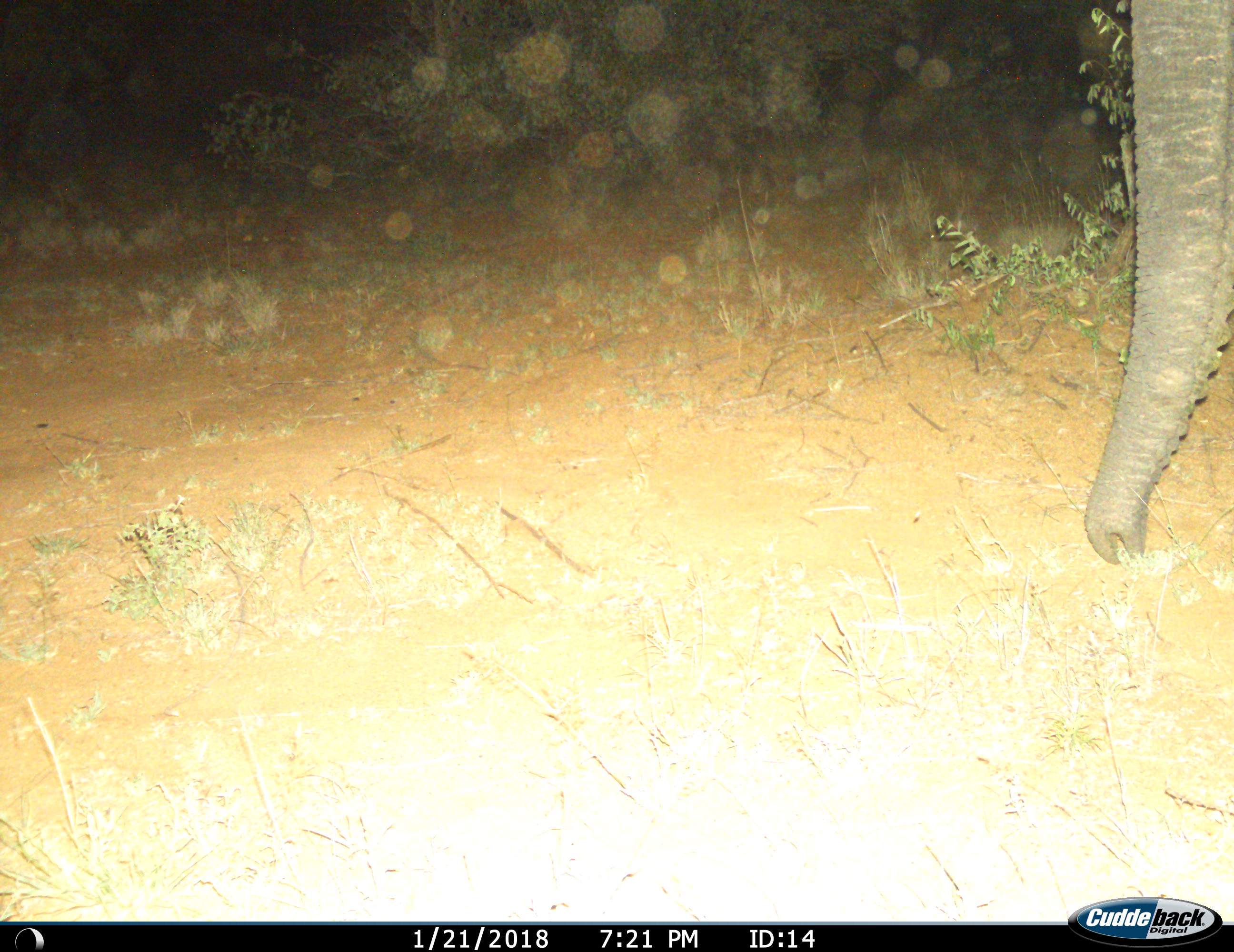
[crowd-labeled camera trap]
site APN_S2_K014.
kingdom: Animalia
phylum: Chordata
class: Mammalia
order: Proboscidea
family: Elephantidae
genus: Loxodonta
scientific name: Loxodonta africana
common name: african bush elephant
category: elephant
Elephant (african bush elephant) (Loxodonta africana), count 1. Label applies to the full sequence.